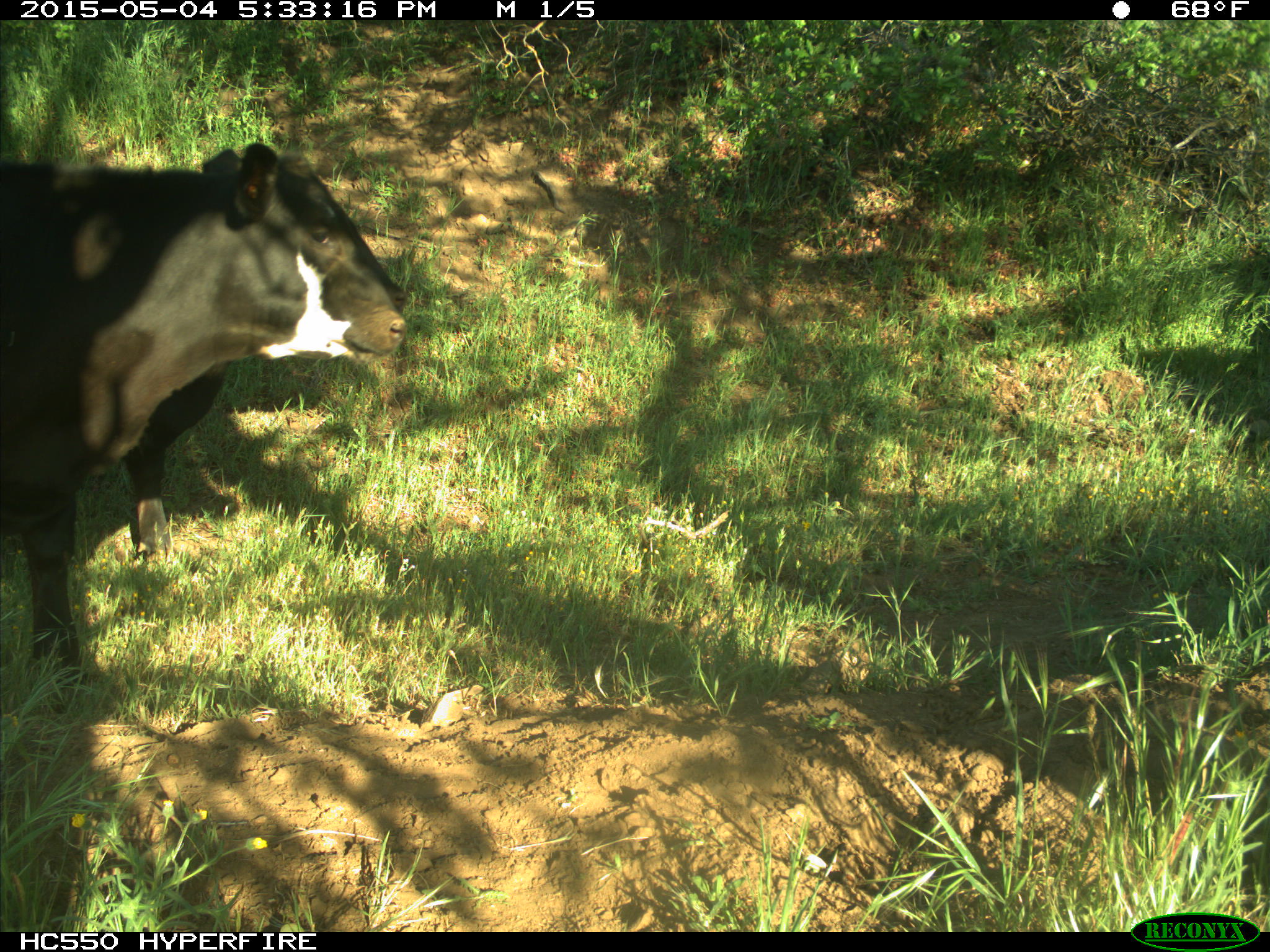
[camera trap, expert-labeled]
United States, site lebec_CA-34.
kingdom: Animalia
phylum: Chordata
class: Mammalia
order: Artiodactyla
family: Bovidae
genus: Bos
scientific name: Bos taurus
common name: domestic cow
Bos taurus (domestic cow).